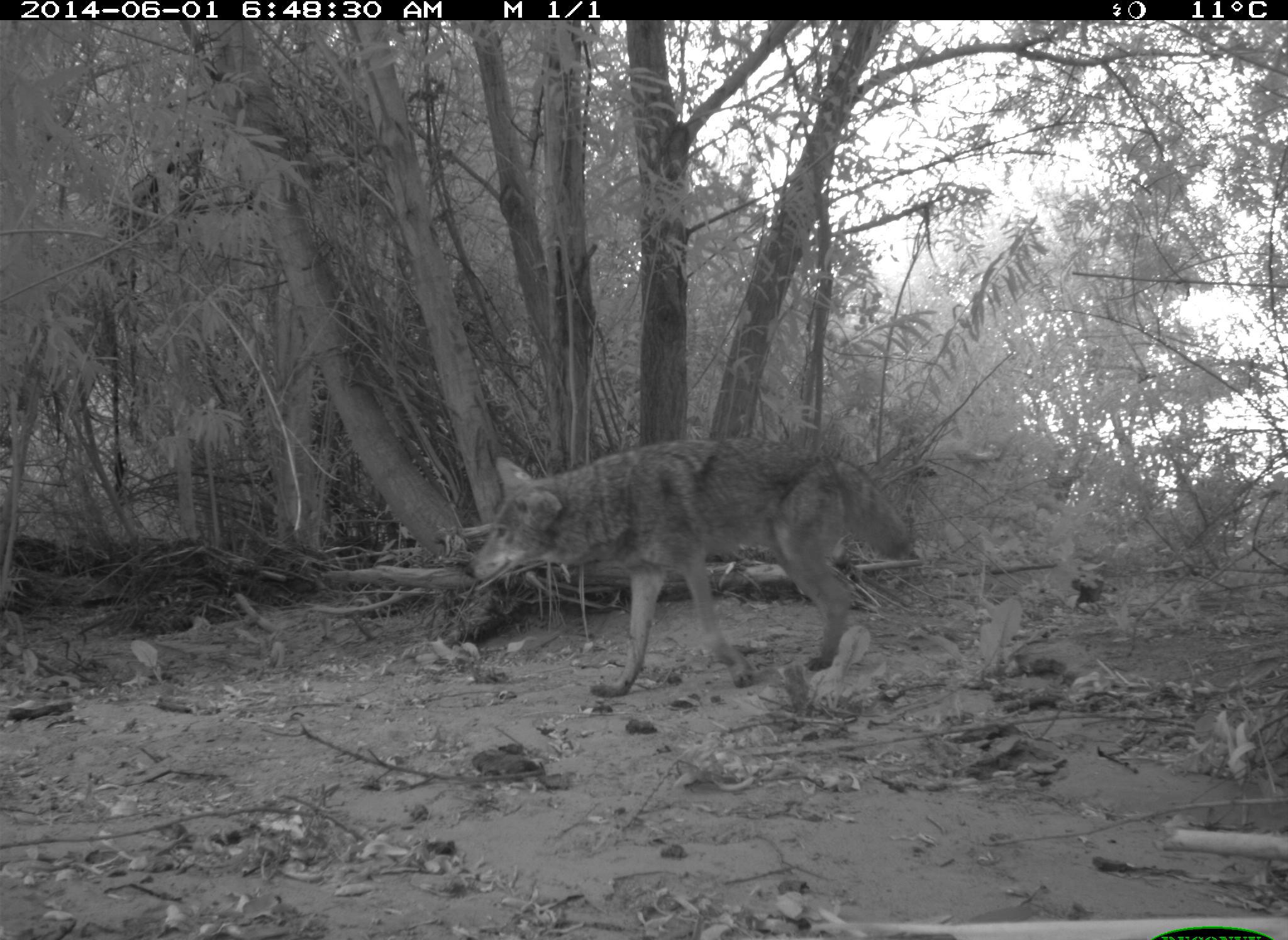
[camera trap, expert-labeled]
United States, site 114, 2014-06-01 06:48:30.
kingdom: Animalia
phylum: Chordata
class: Mammalia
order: Carnivora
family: Canidae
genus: Canis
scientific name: Canis latrans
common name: coyote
Coyote (Canis latrans).